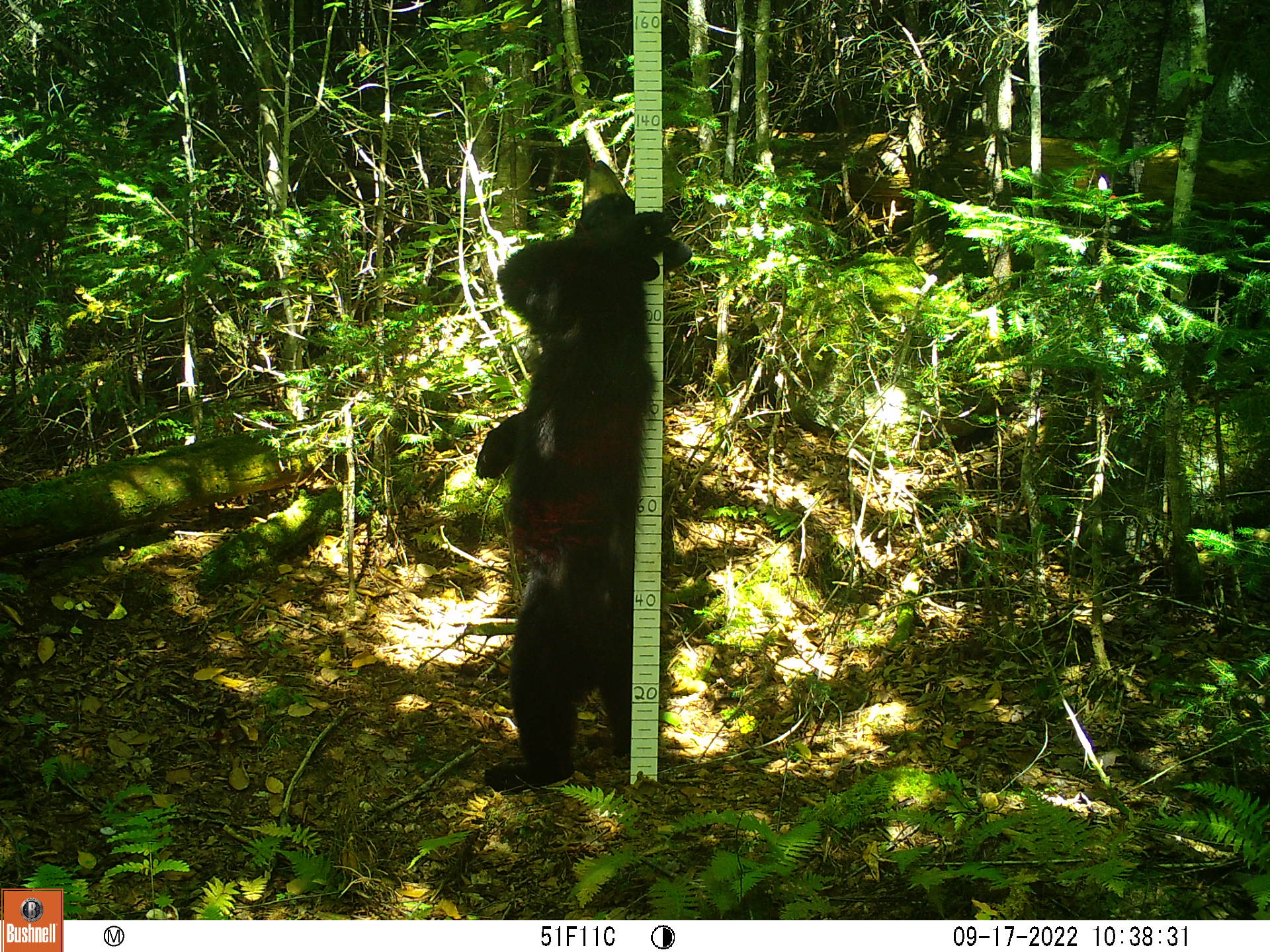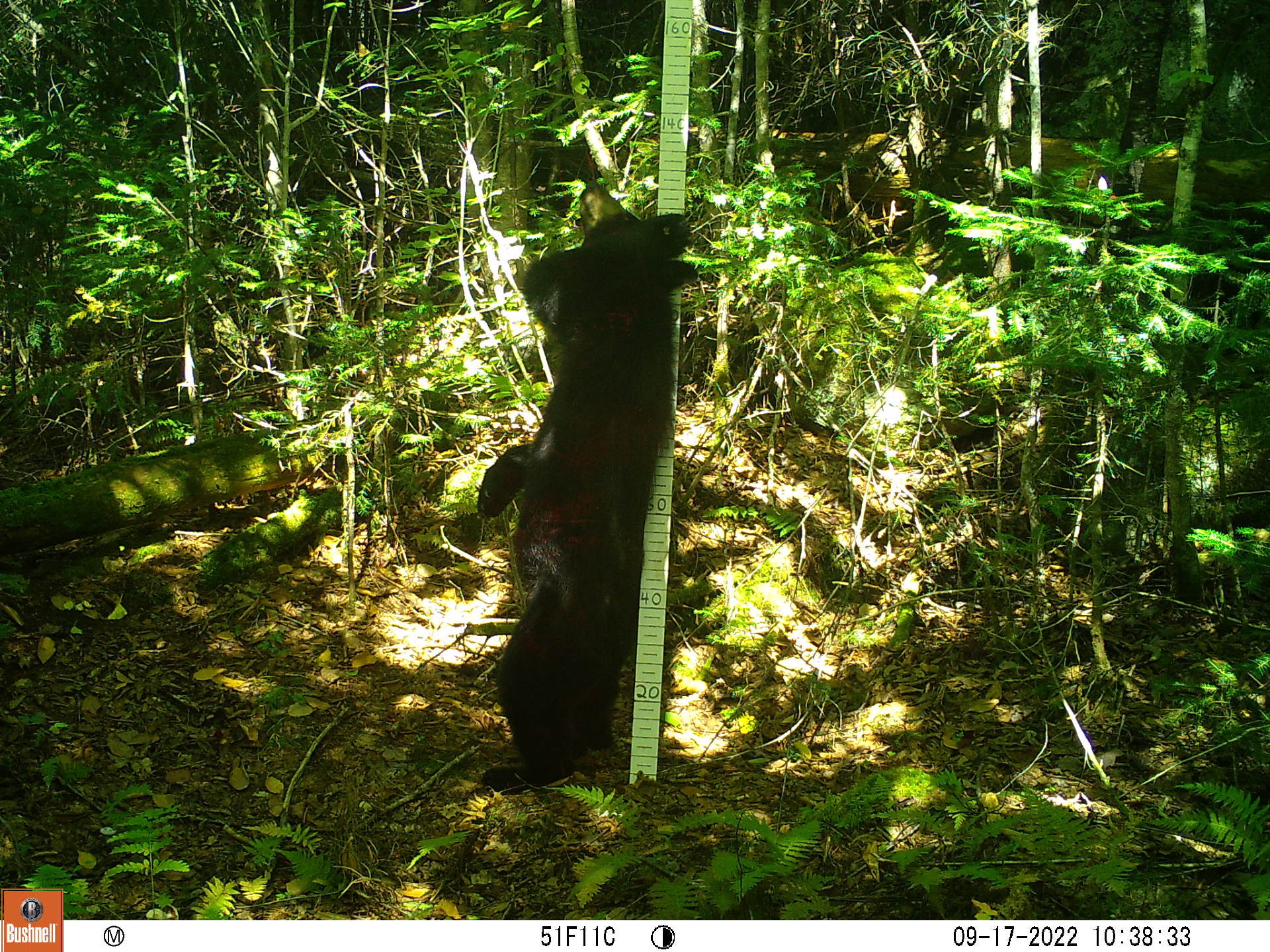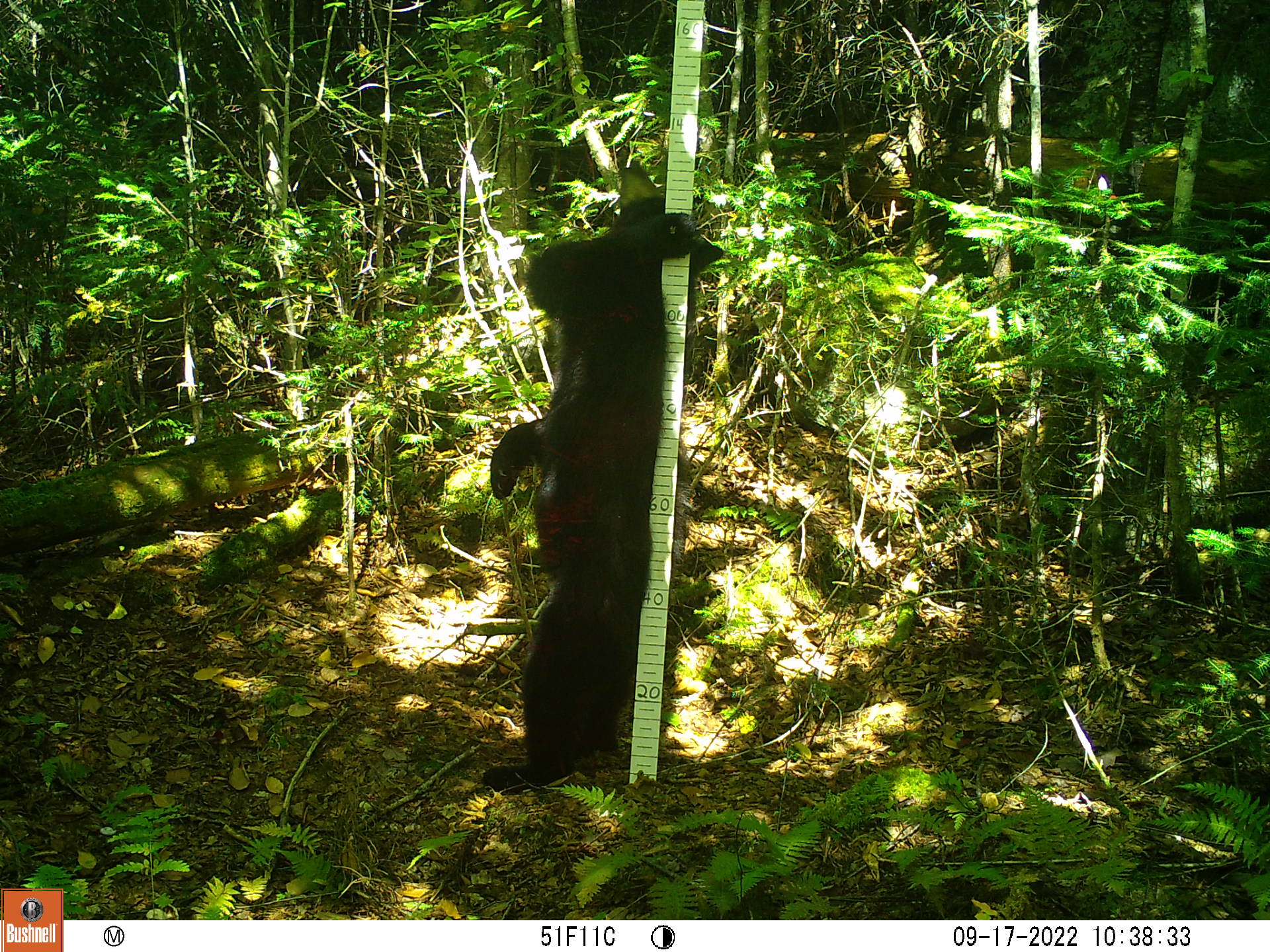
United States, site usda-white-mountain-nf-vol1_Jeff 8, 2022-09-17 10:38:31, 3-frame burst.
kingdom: Animalia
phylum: Chordata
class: Mammalia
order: Carnivora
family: Ursidae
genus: Ursus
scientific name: Ursus americanus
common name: black bear